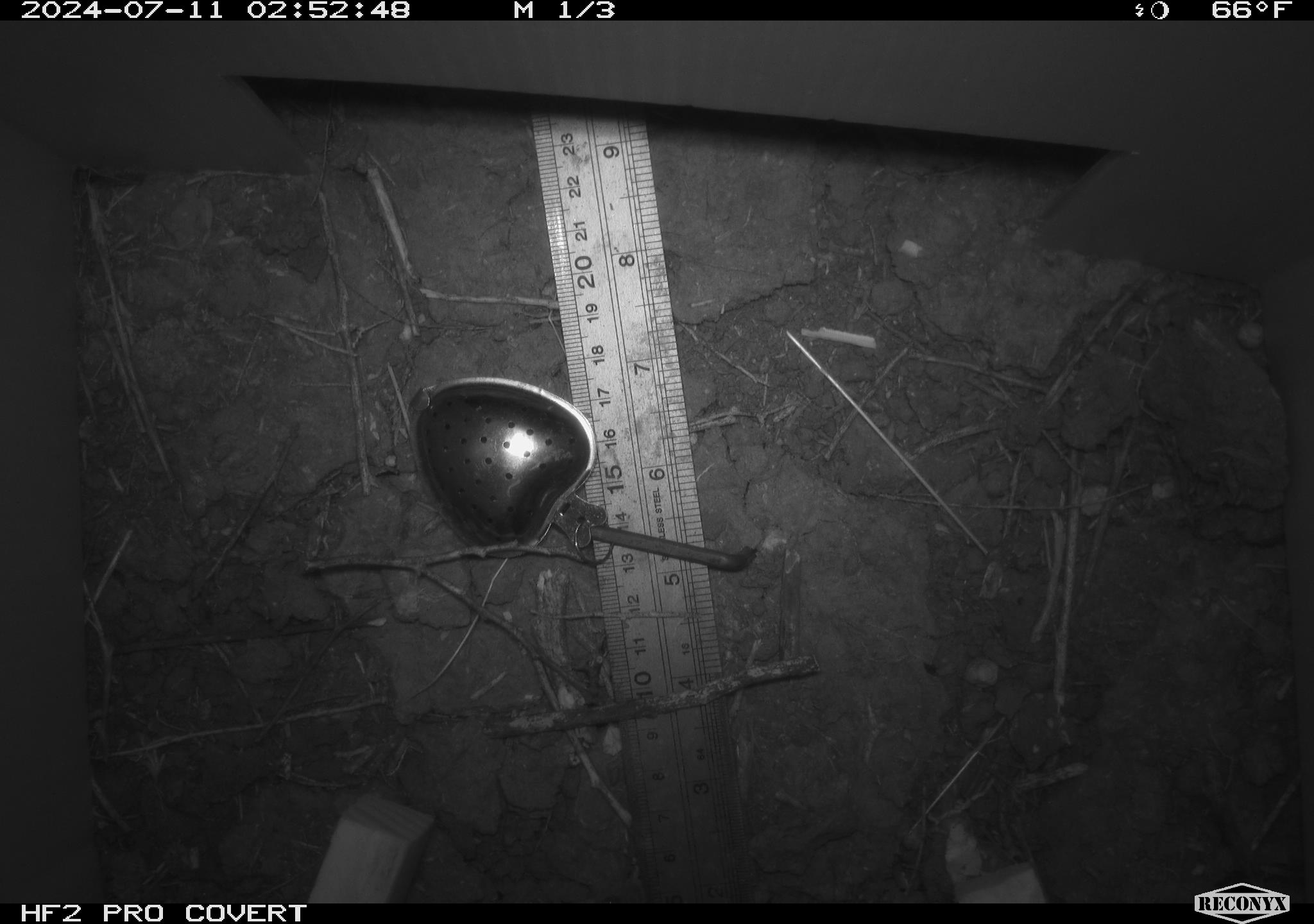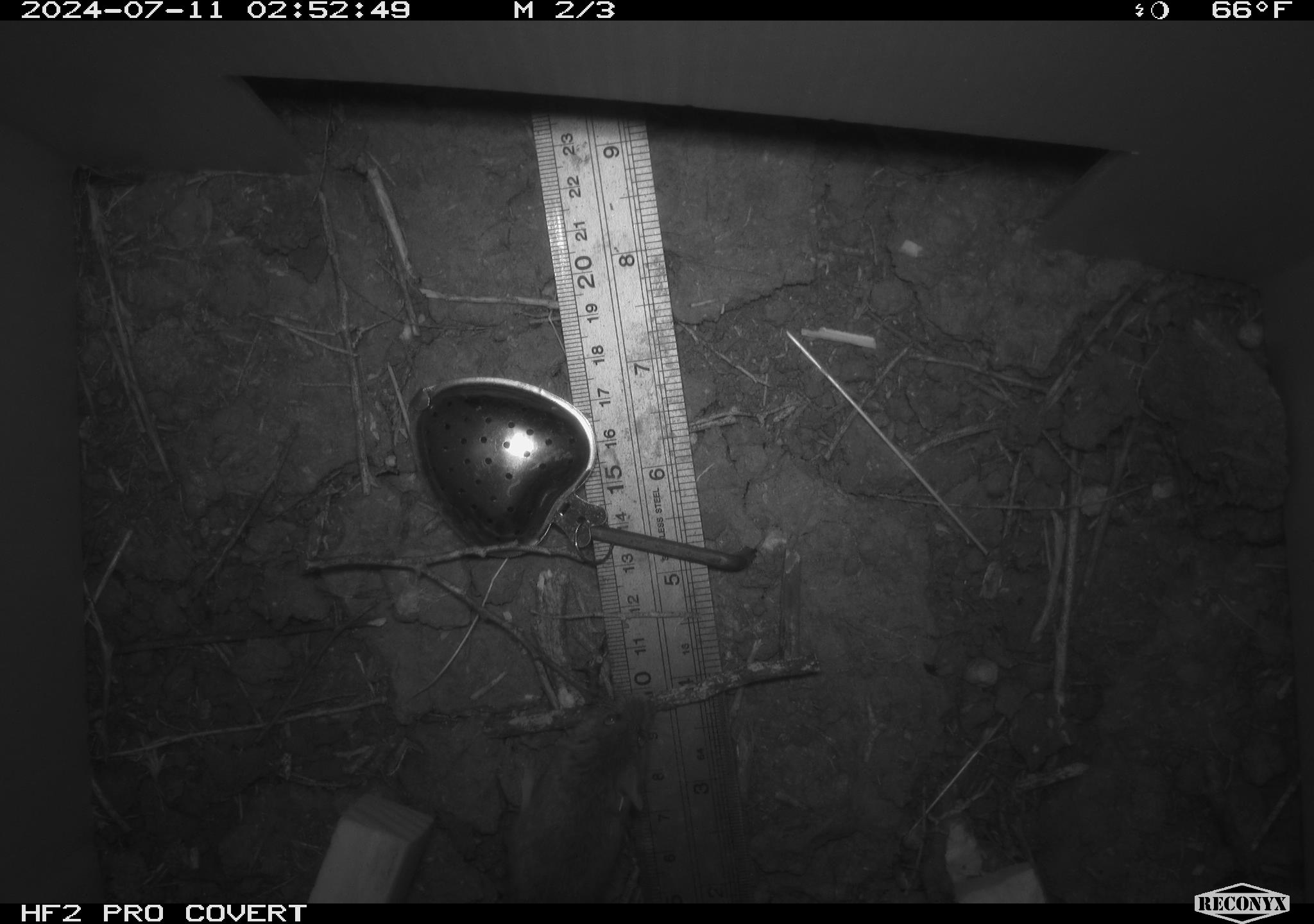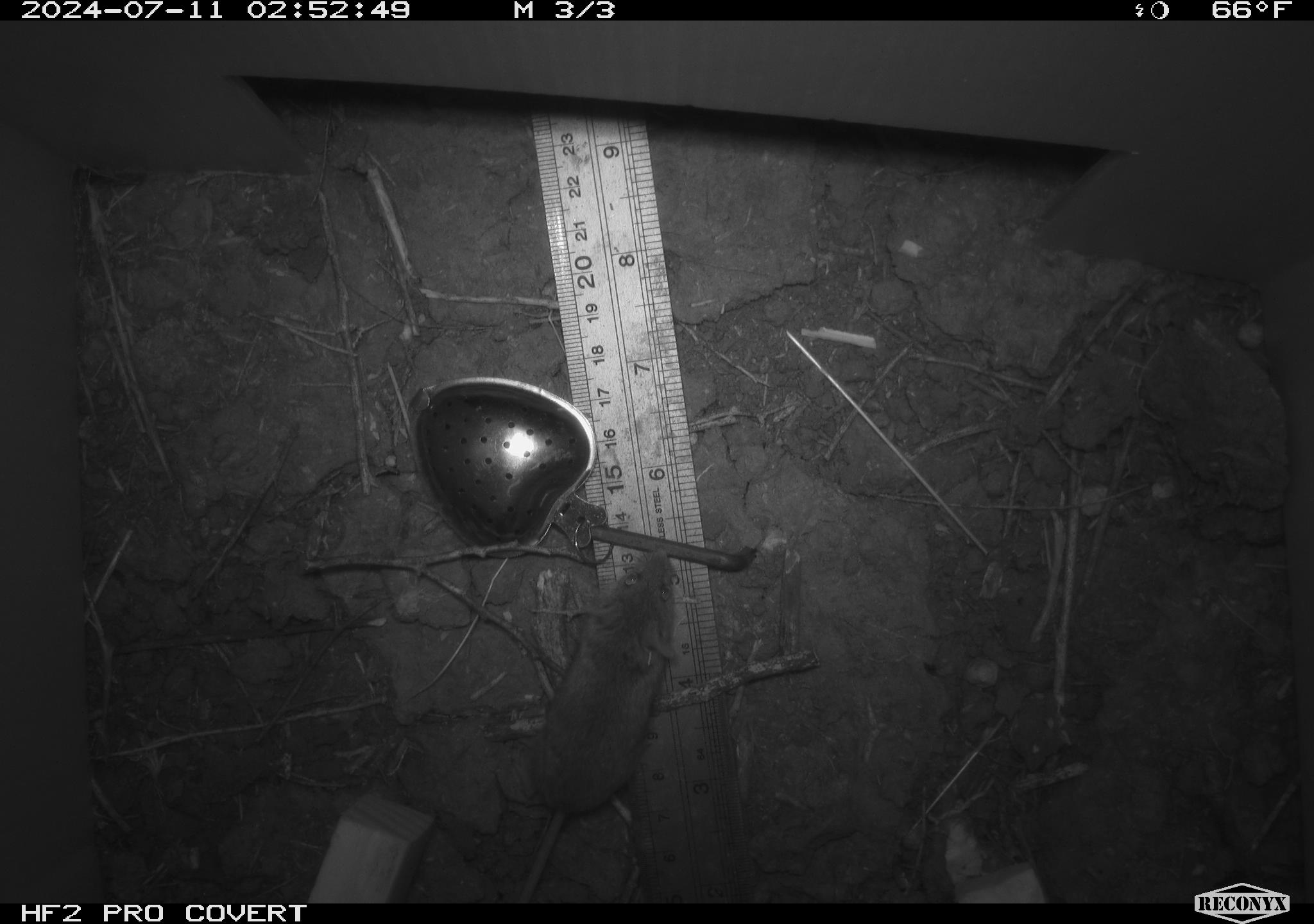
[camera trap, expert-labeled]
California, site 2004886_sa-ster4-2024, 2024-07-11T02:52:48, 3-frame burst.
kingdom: Animalia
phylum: Chordata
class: Mammalia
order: Rodentia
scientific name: Rodentia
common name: mouse species